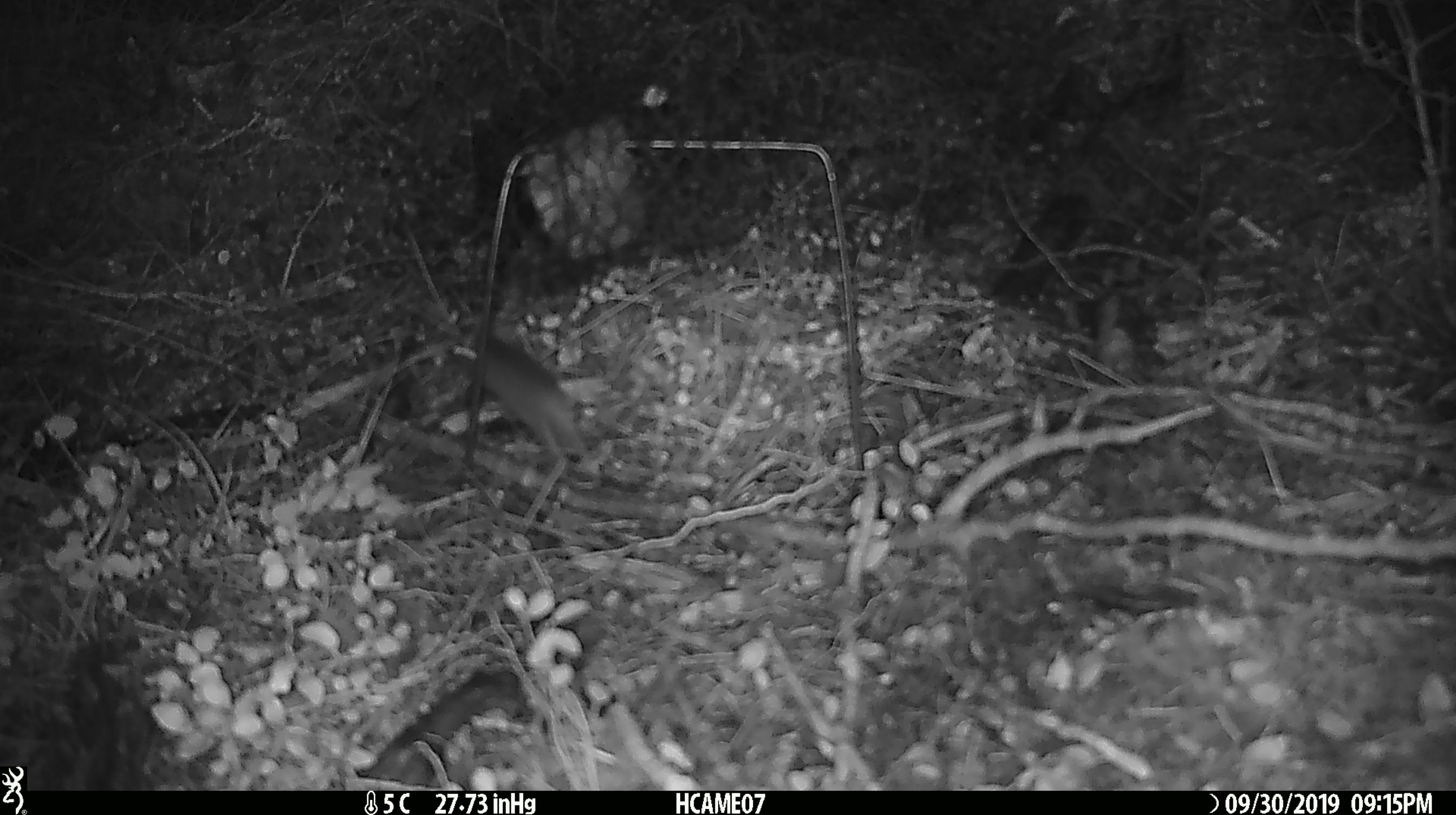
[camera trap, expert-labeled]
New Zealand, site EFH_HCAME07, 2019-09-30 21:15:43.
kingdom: Animalia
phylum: Chordata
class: Mammalia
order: Rodentia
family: Muridae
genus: Mus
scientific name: Mus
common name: mouse